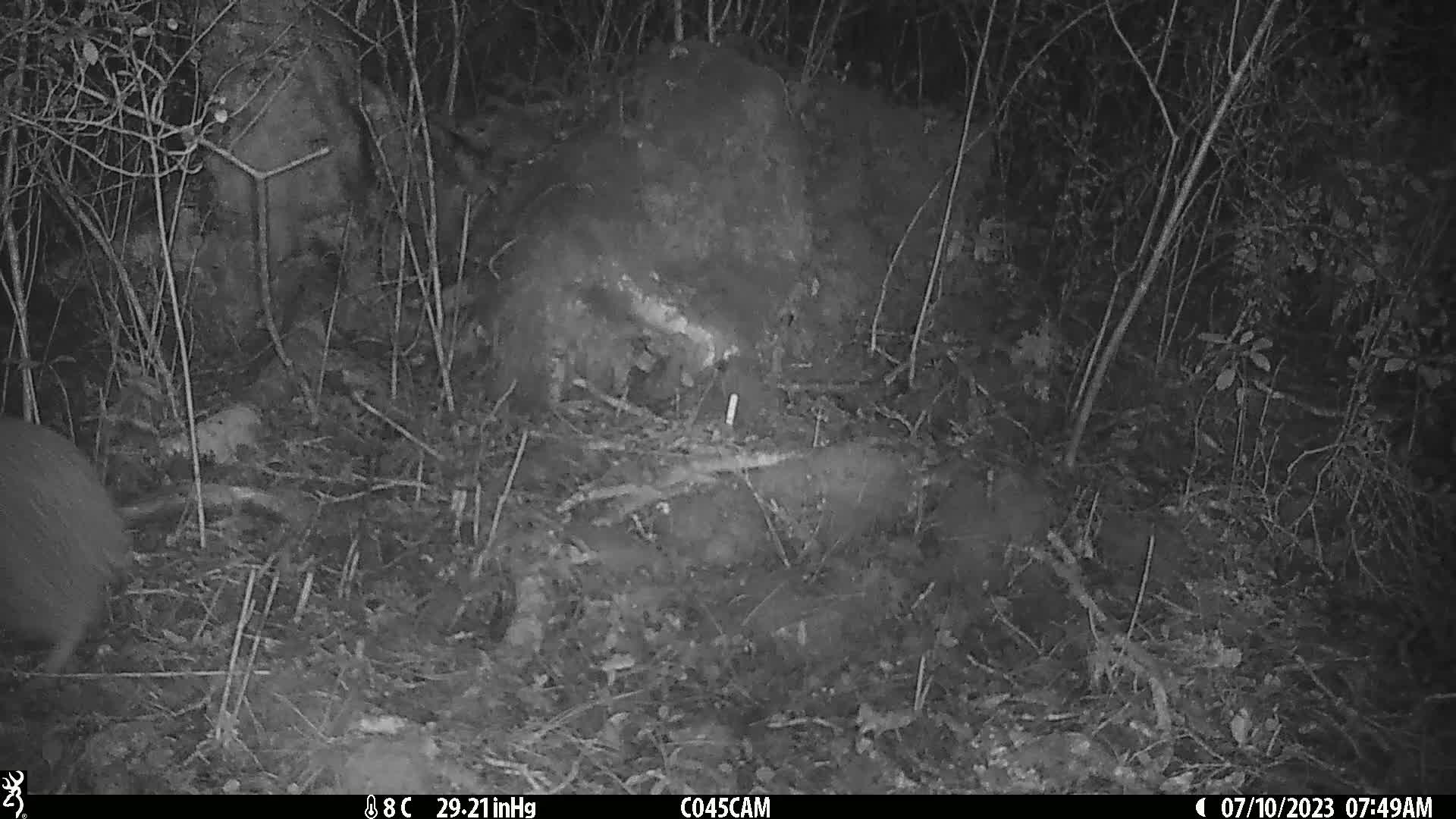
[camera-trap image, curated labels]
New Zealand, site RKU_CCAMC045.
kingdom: Animalia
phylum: Chordata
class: Aves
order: Apterygiformes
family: Apterygidae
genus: Apteryx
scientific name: Apteryx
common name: kiwi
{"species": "kiwi (Apteryx)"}